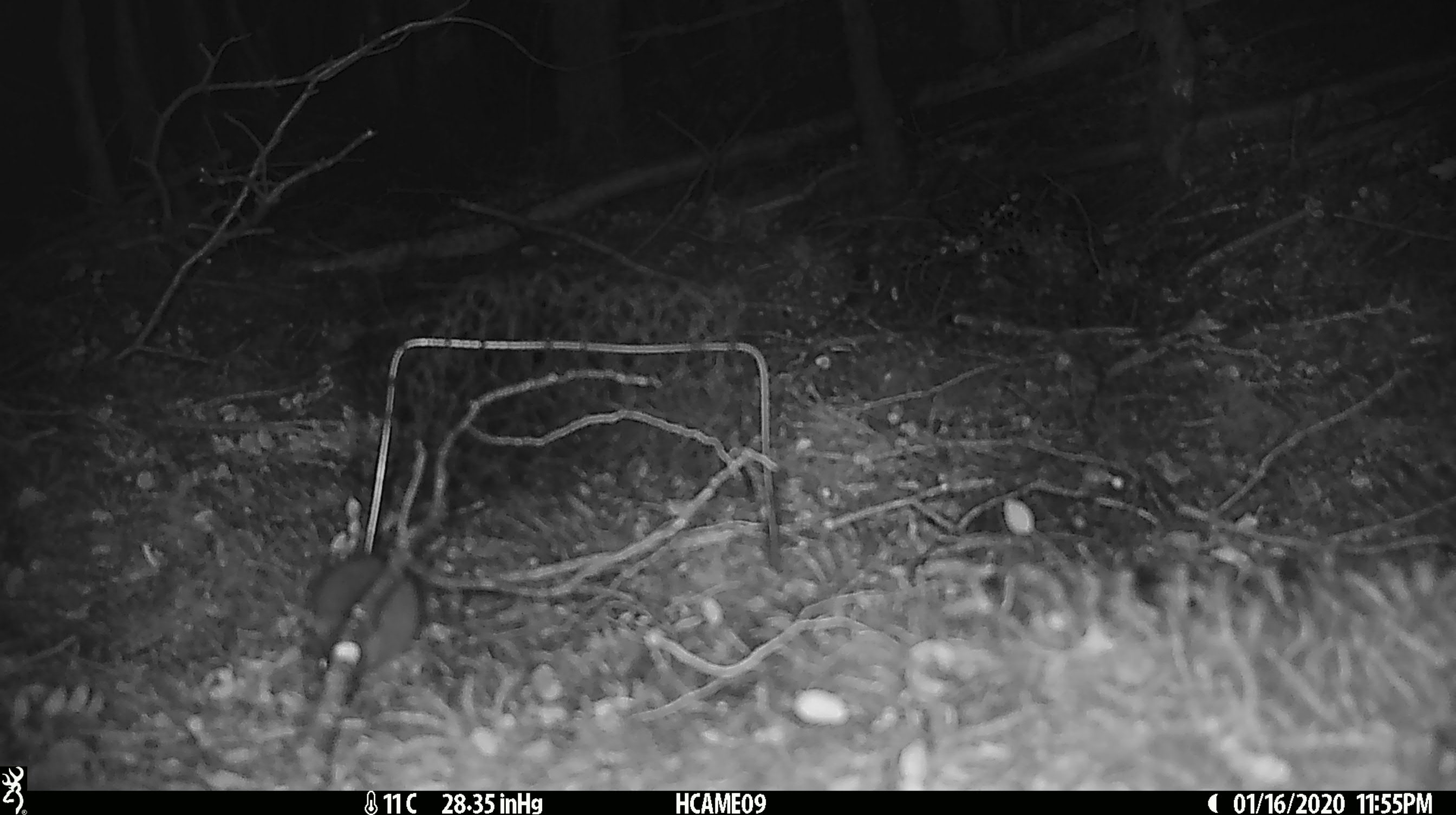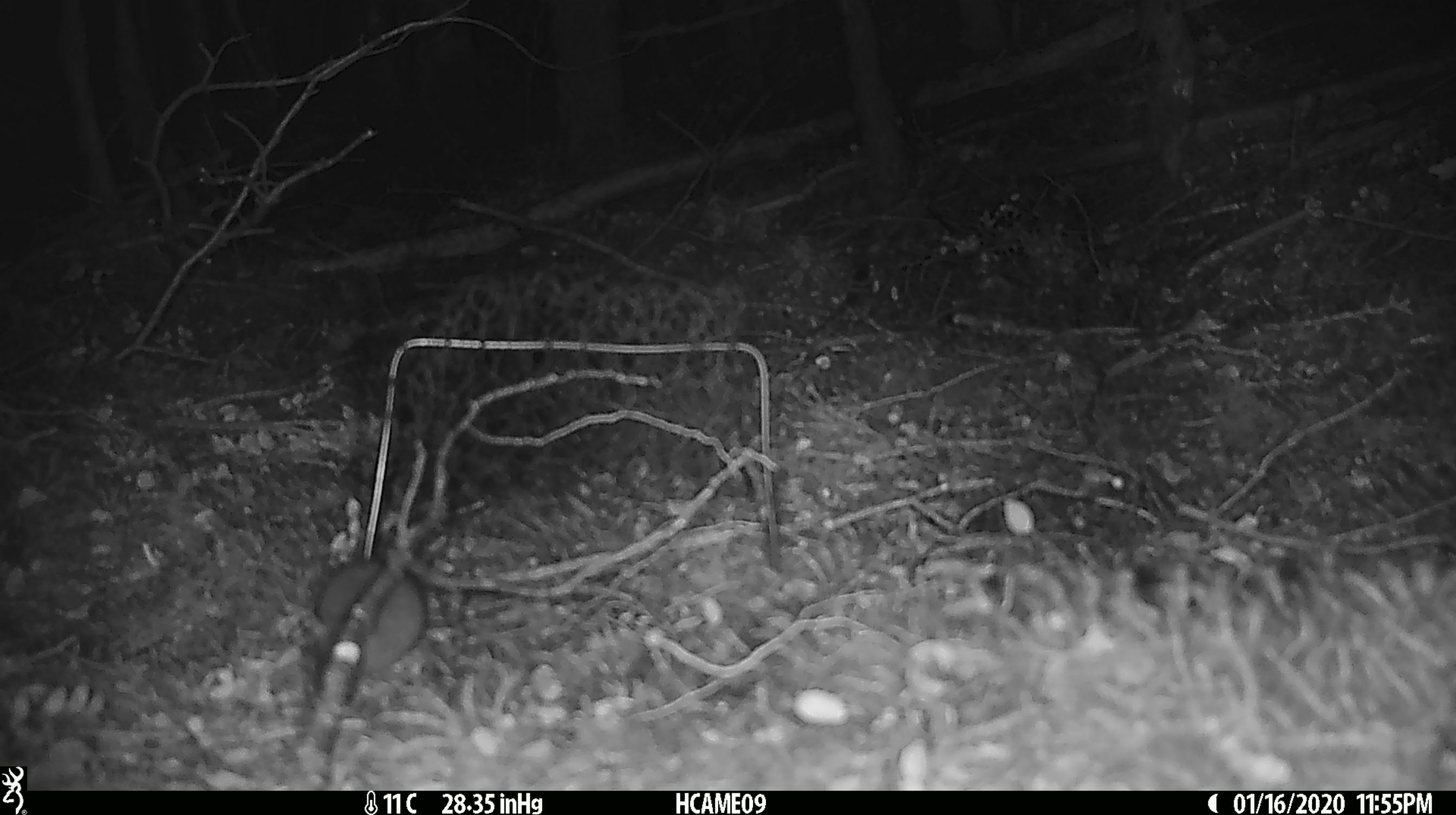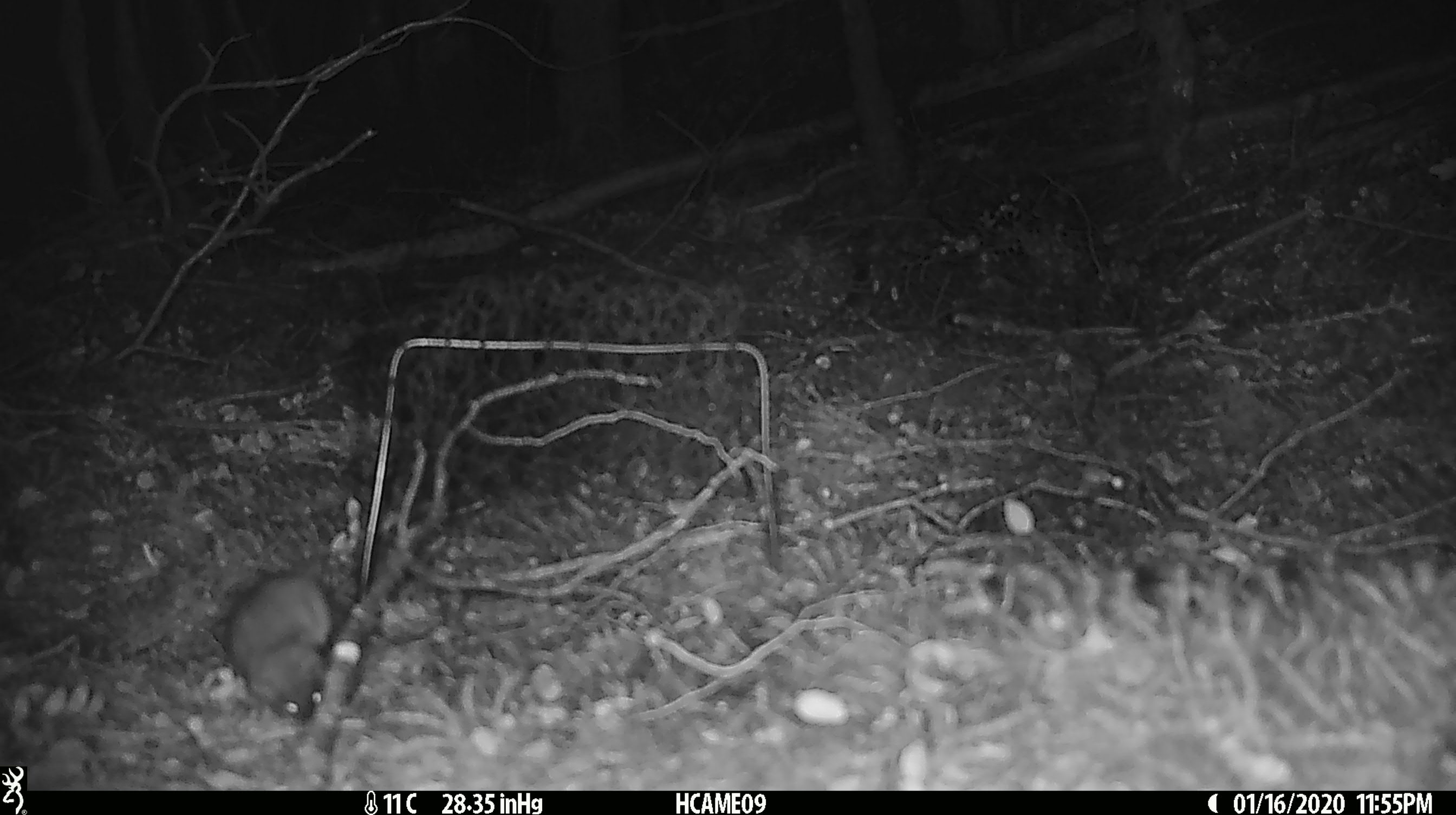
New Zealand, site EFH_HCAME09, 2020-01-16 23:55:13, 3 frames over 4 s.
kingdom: Animalia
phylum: Chordata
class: Mammalia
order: Rodentia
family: Muridae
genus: Mus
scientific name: Mus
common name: mouse